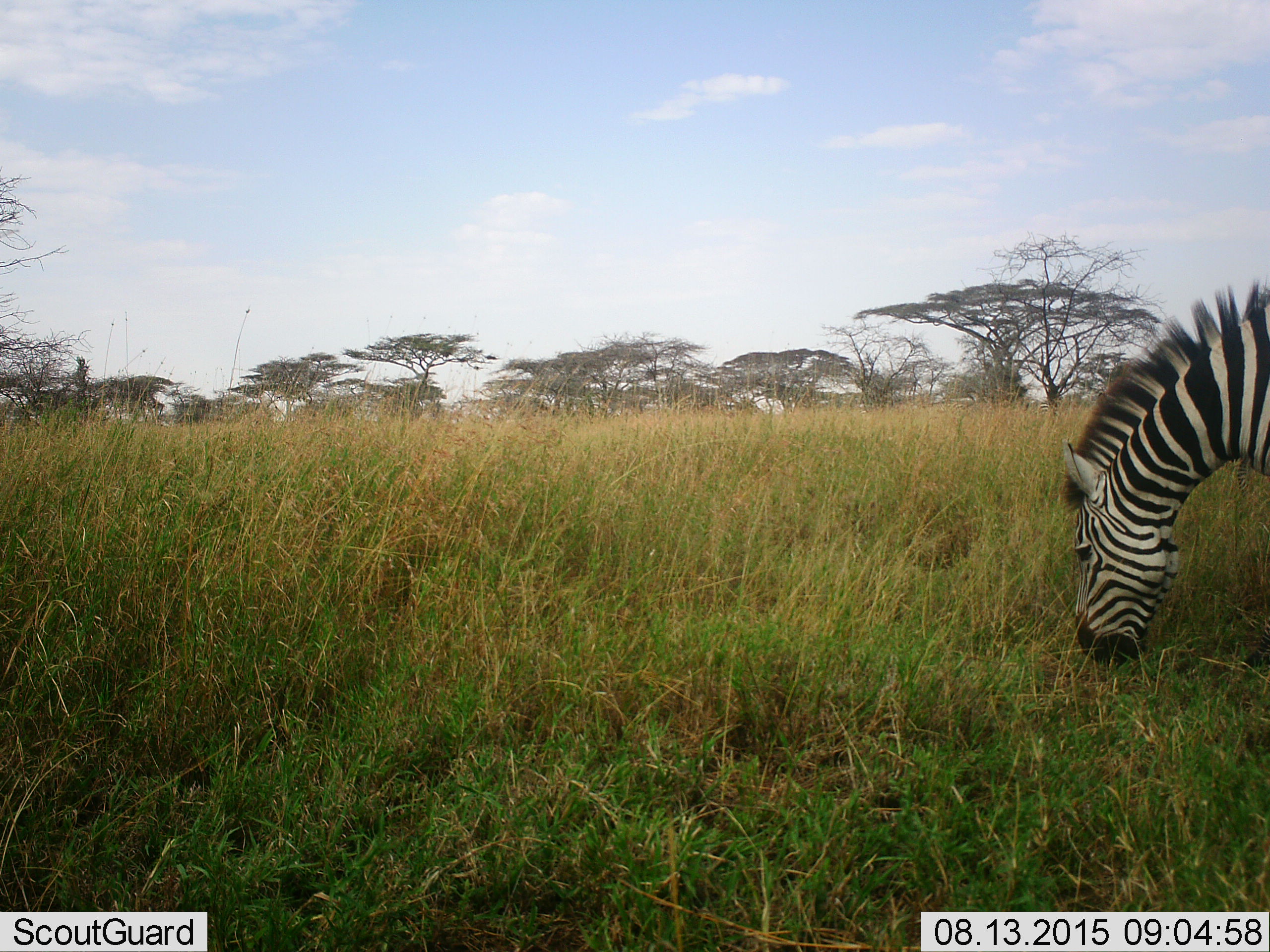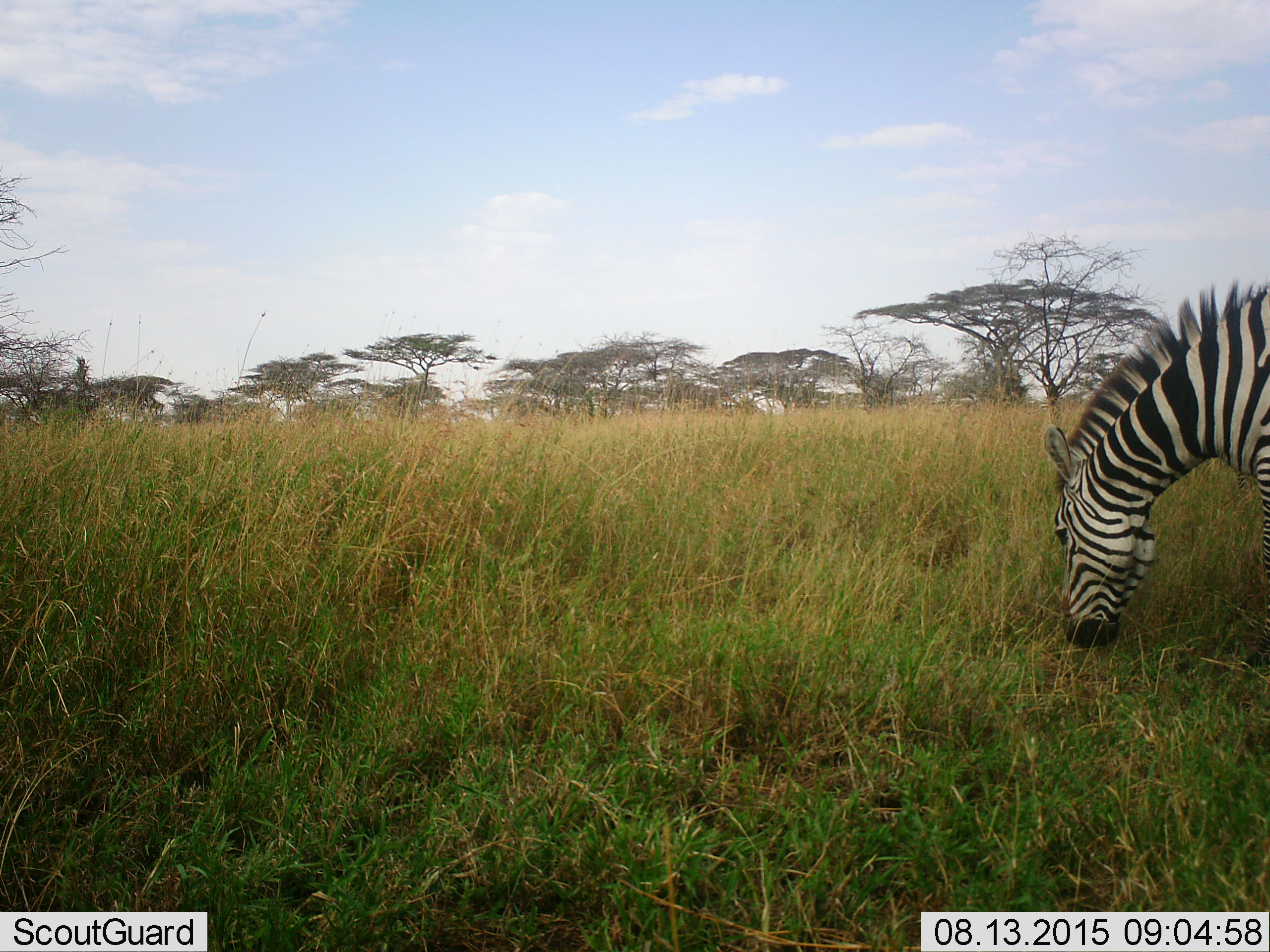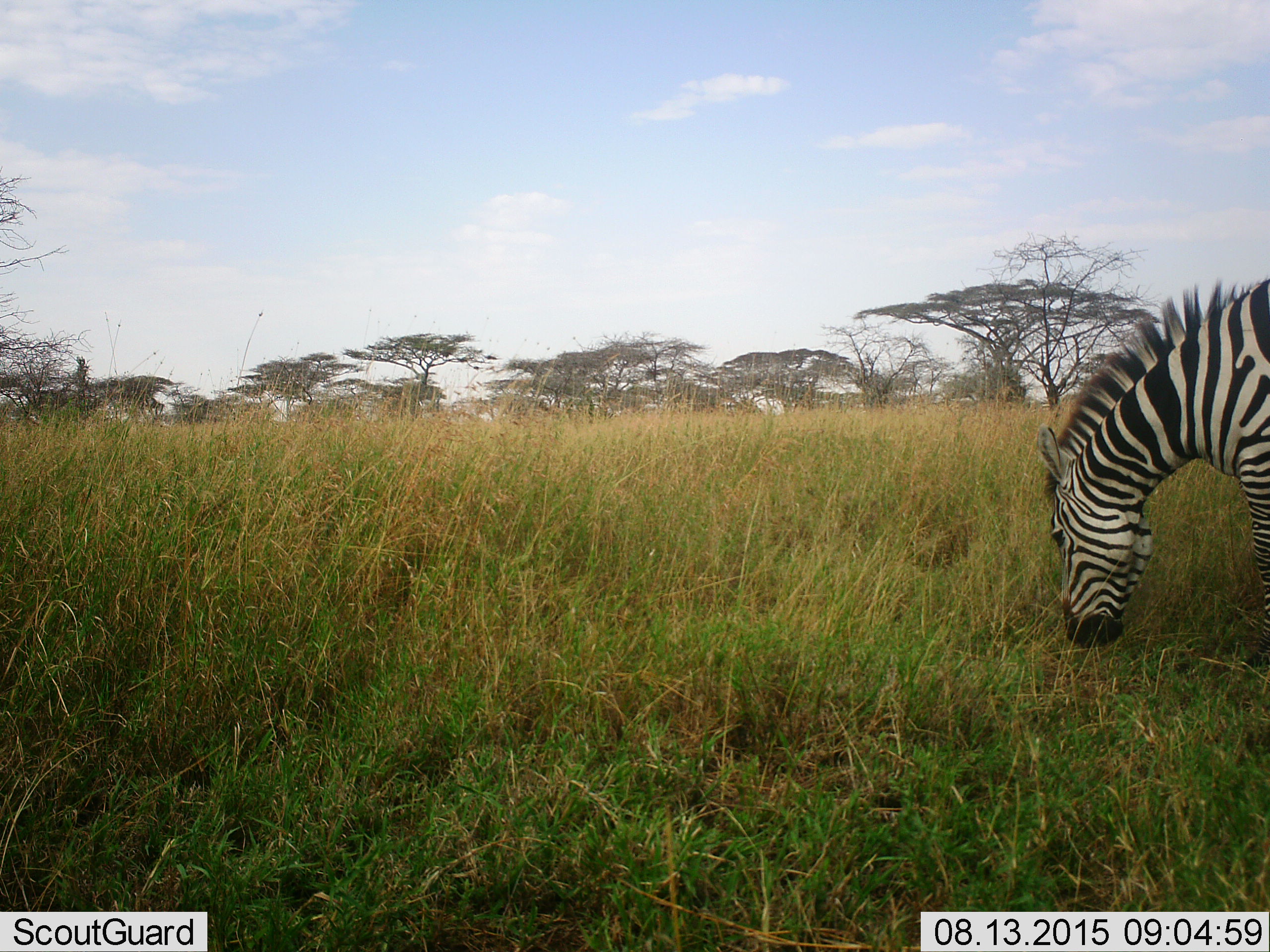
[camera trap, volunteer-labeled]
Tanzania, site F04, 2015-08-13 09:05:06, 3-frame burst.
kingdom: Animalia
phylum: Chordata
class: Mammalia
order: Perissodactyla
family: Equidae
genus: Equus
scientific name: Equus quagga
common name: plains zebra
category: zebra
Zebra (plains zebra) (Equus quagga), count 1. Behavior (volunteer vote fractions): standing 22%, resting 0%, moving 11%, interacting 0%. Young present (vote fraction): 0%. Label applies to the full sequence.